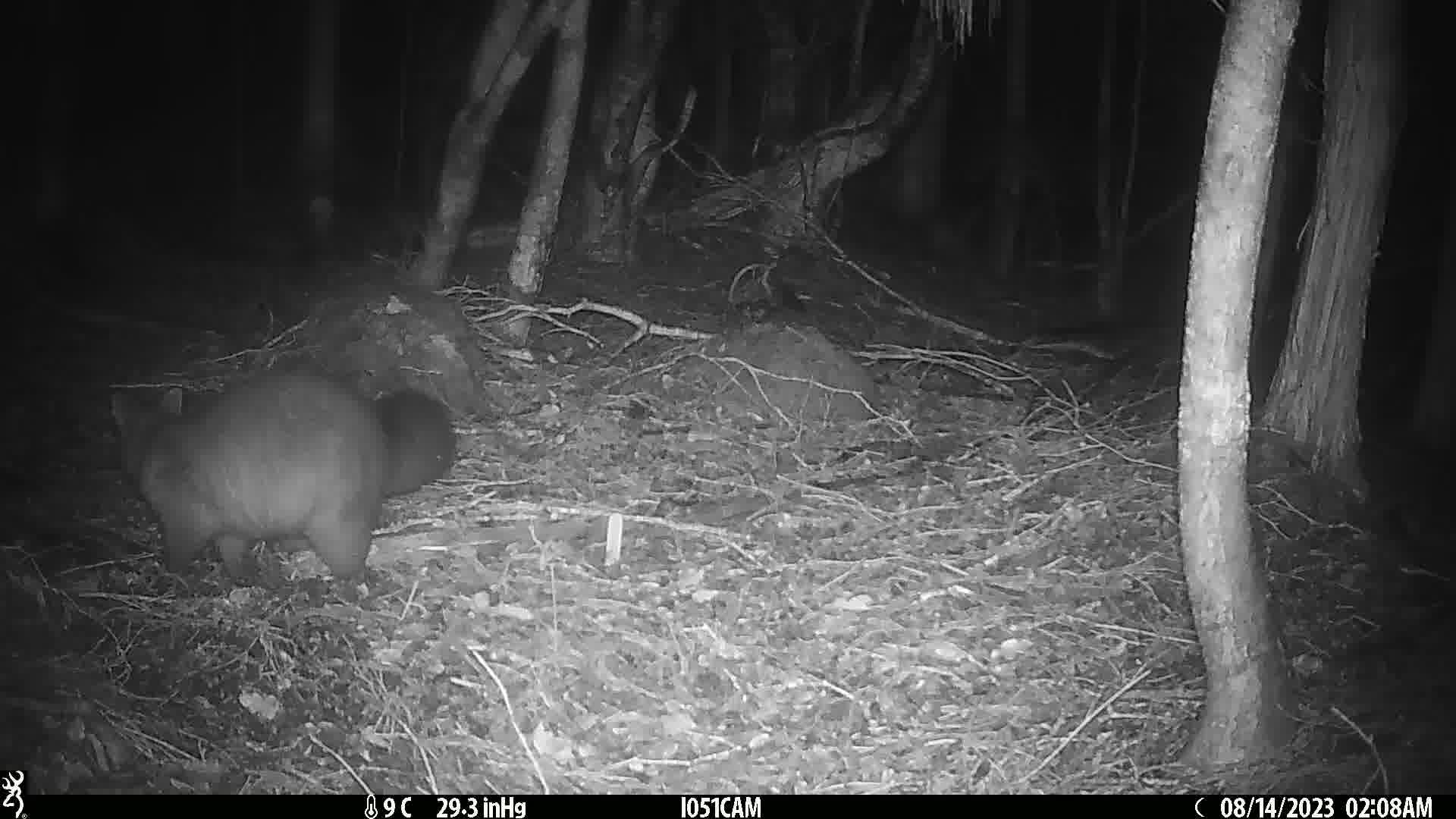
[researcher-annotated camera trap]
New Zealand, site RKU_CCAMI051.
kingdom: Animalia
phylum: Chordata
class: Mammalia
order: Diprotodontia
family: Phalangeridae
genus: Trichosurus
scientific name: Trichosurus vulpecula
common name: common brushtail possum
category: possum